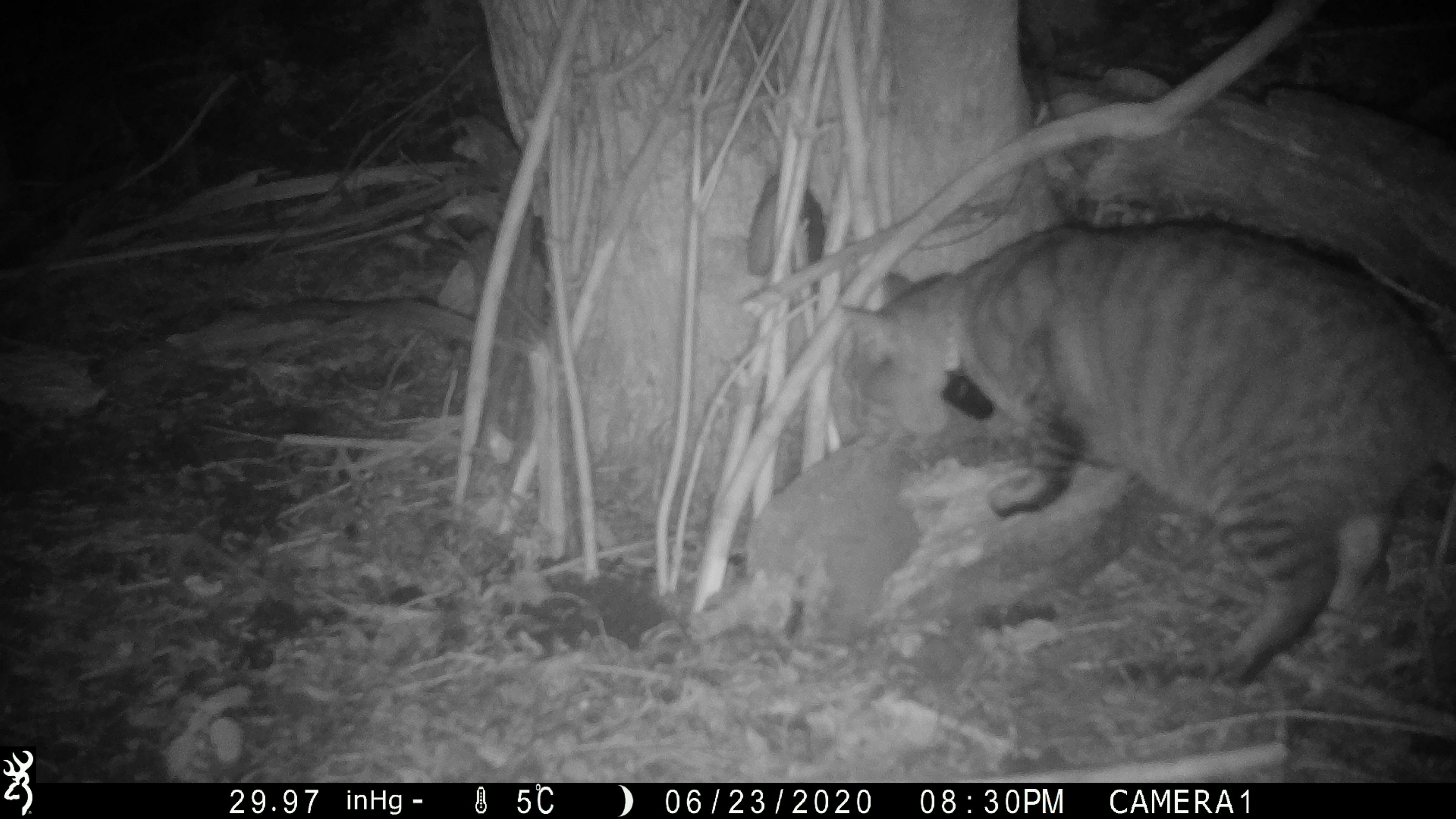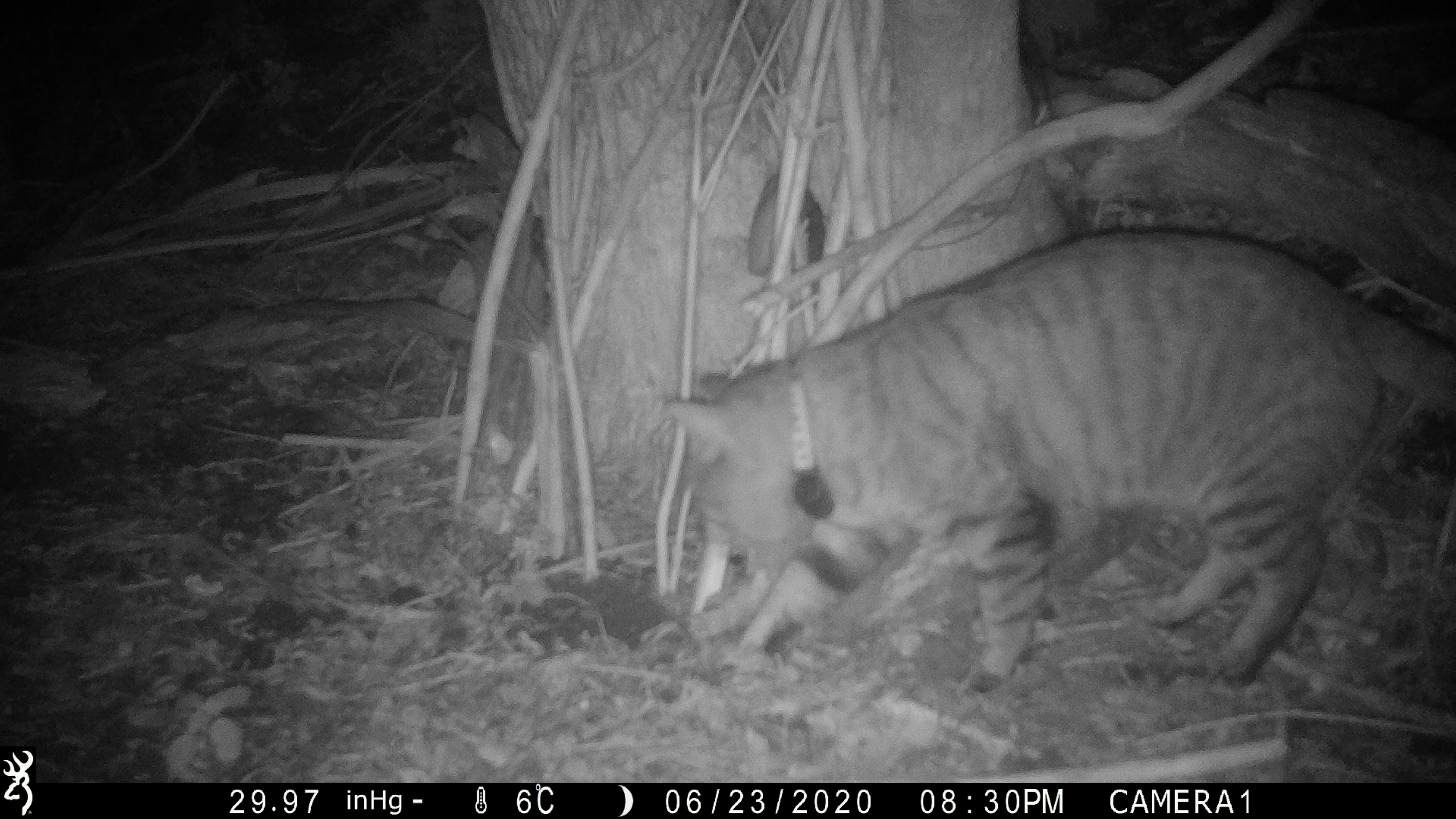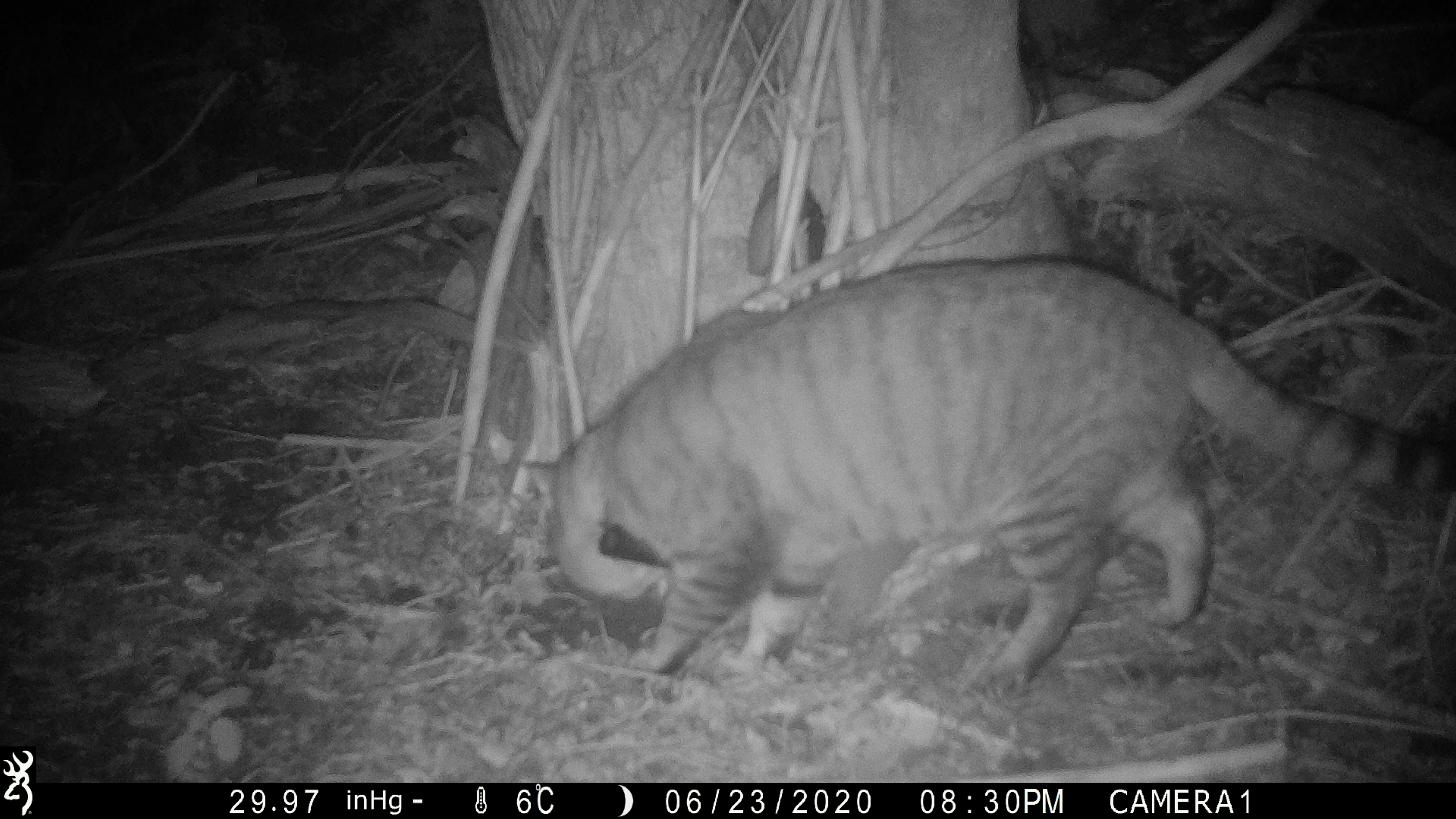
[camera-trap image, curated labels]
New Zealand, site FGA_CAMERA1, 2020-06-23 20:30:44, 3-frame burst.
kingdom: Animalia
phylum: Chordata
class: Mammalia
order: Carnivora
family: Felidae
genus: Felis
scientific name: Felis catus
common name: domestic cat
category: cat